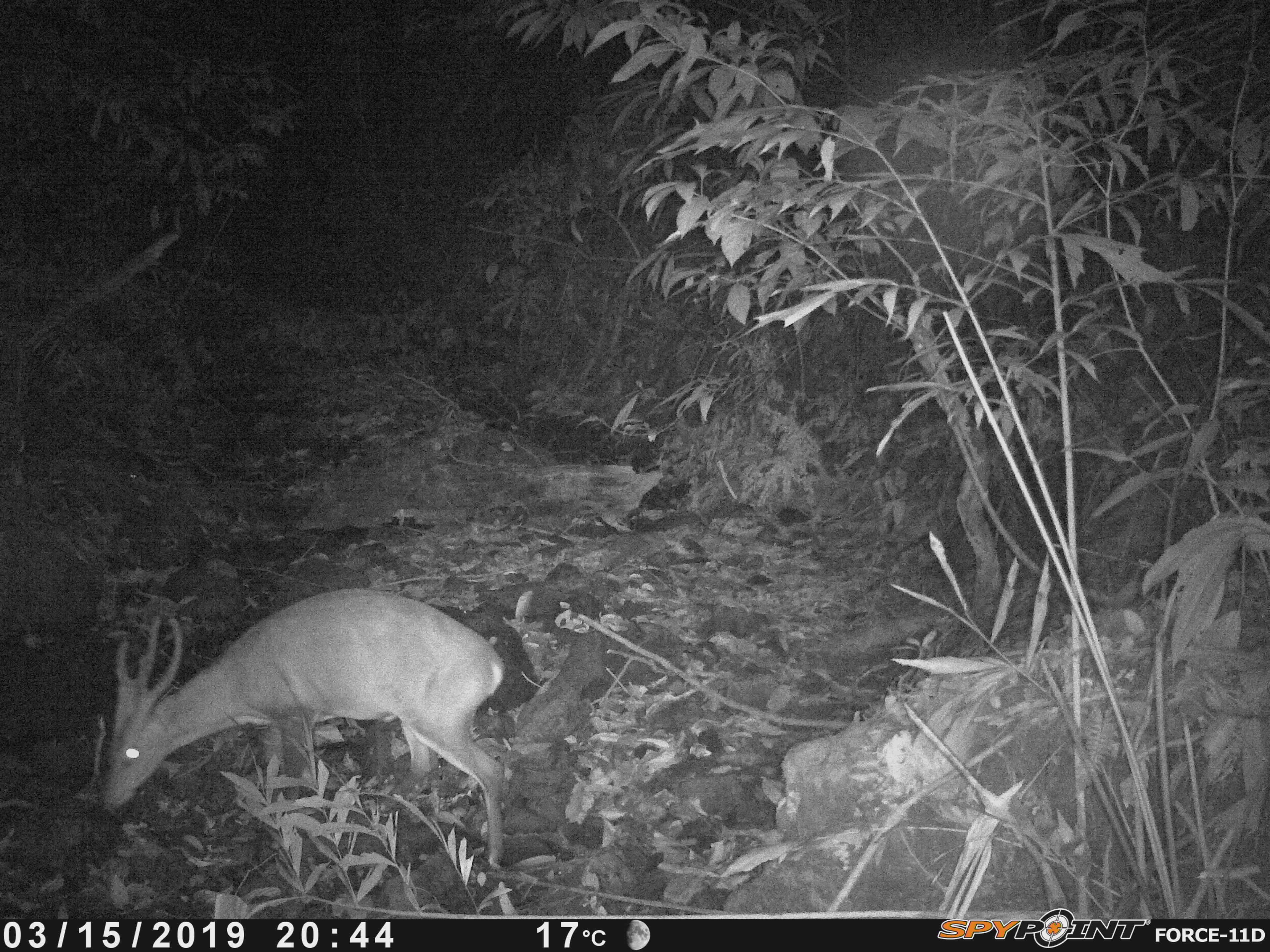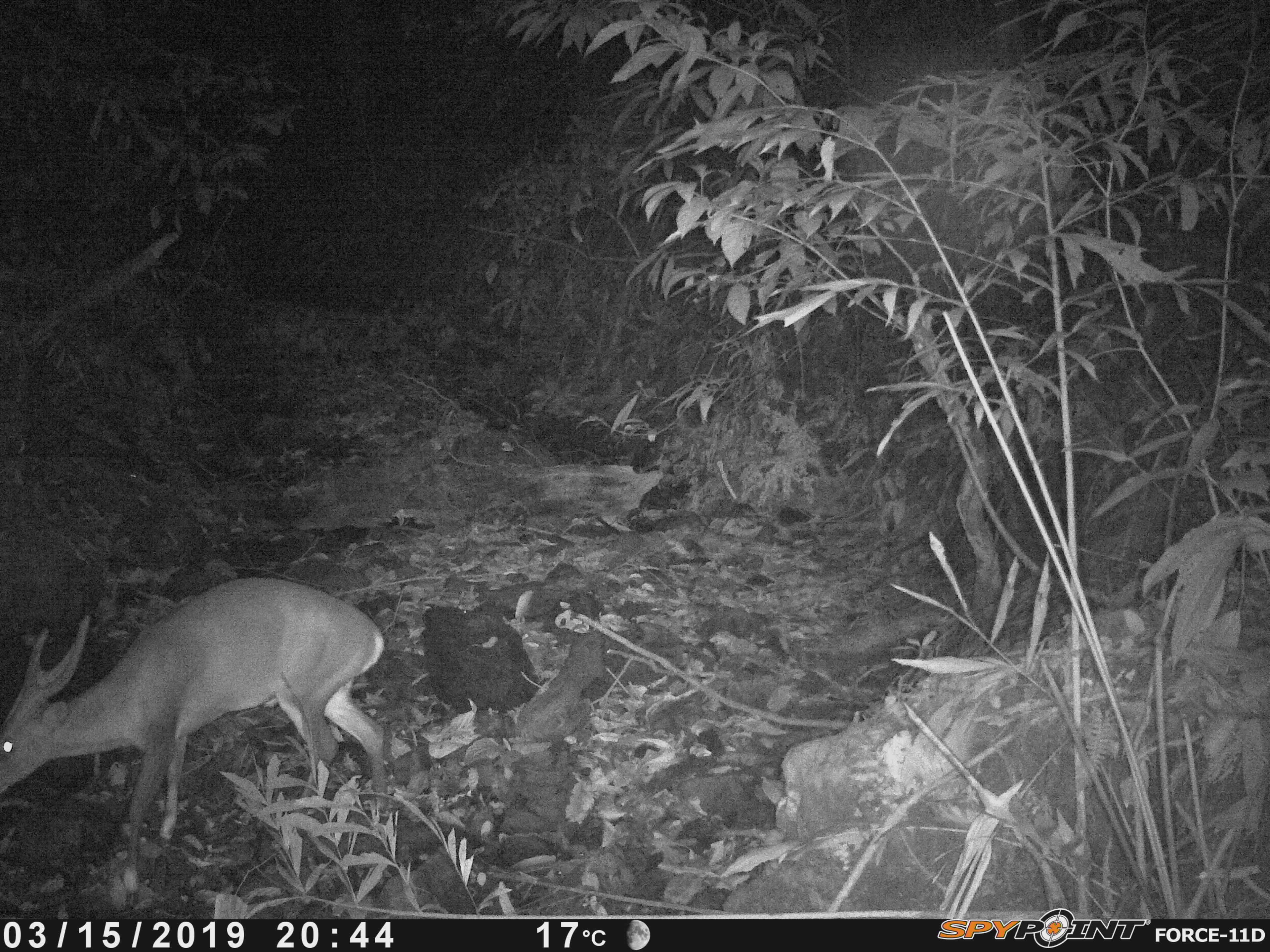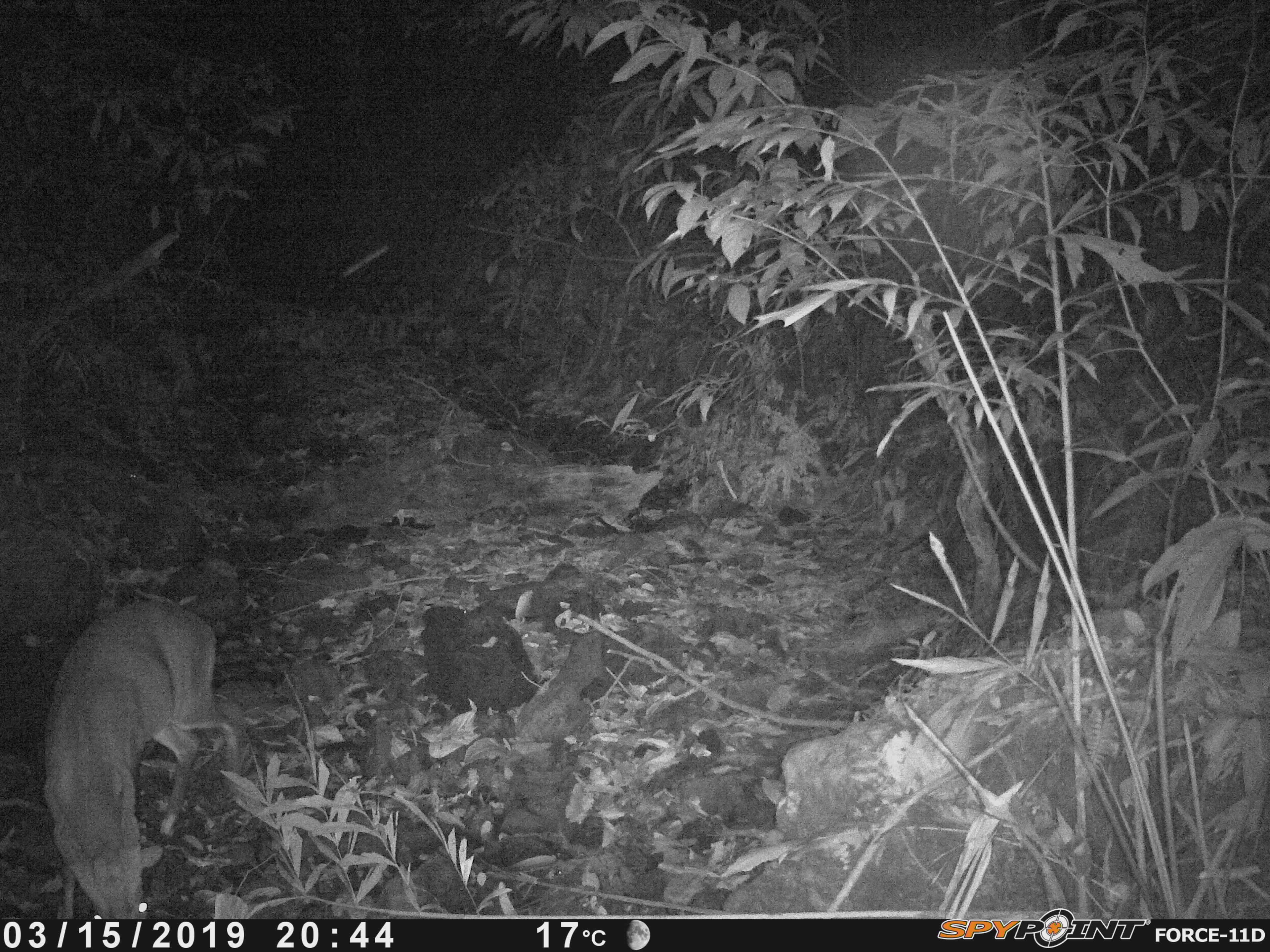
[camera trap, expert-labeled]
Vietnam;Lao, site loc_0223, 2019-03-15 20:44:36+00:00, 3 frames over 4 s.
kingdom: Animalia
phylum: Chordata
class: Mammalia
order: Artiodactyla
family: Cervidae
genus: Muntiacus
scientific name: Muntiacus vuquangensis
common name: large-antlered muntjac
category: large antlered muntjac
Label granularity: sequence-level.